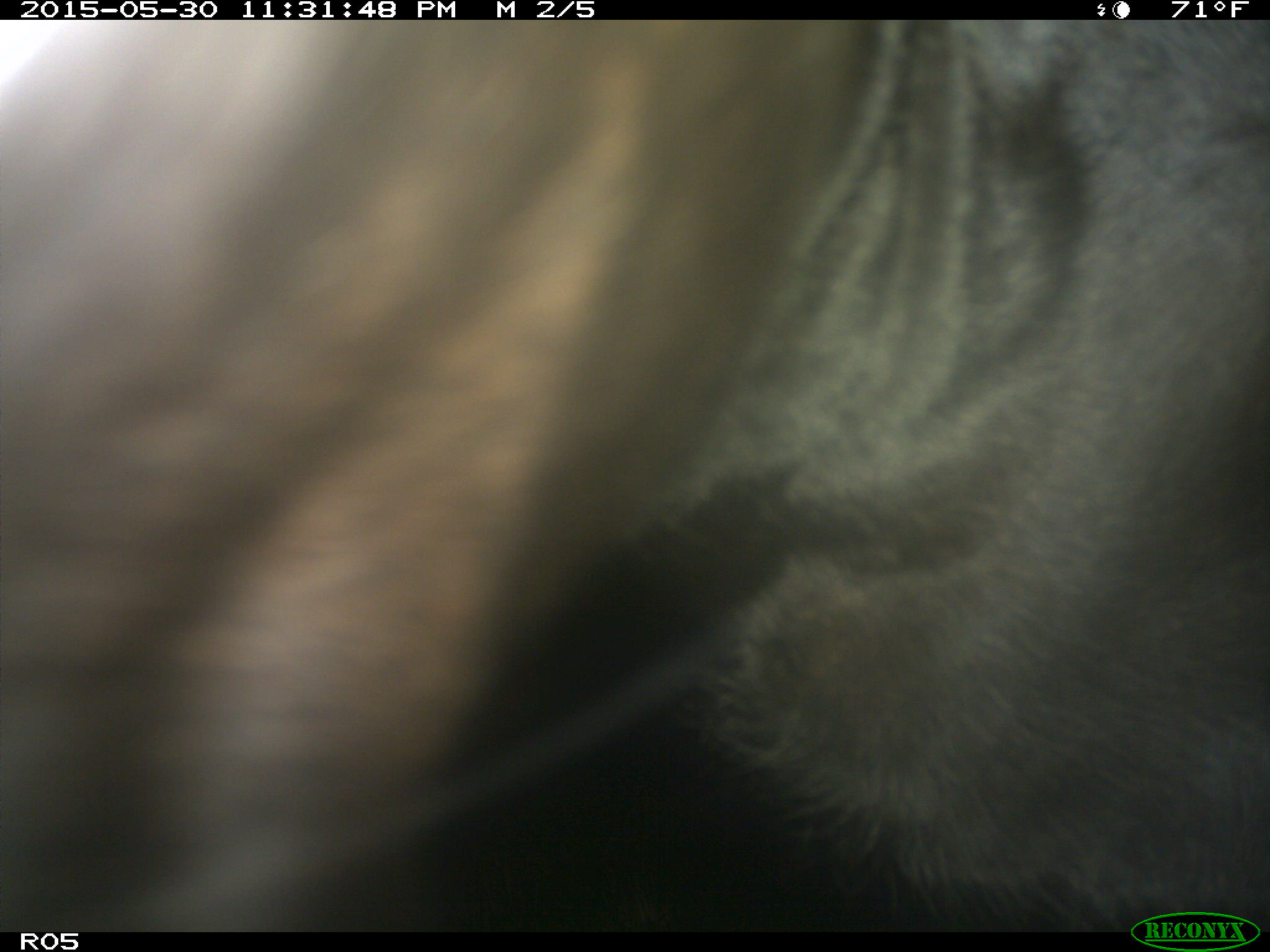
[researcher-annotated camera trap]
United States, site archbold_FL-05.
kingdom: Animalia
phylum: Chordata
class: Mammalia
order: Artiodactyla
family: Bovidae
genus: Bos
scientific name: Bos taurus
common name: domestic cow